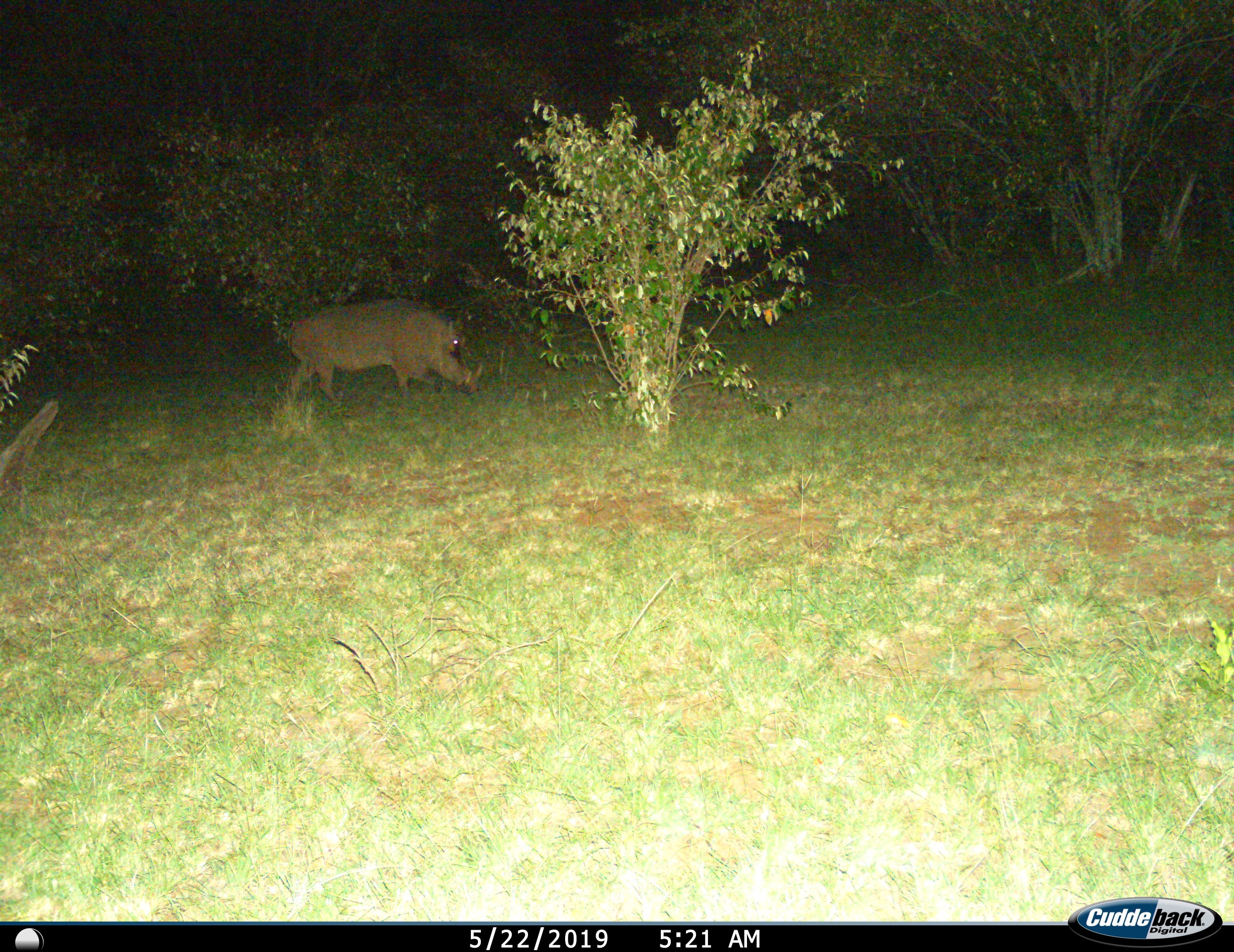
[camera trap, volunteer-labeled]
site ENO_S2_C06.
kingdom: Animalia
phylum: Chordata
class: Mammalia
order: Artiodactyla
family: Suidae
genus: Phacochoerus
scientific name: Phacochoerus africanus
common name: warthog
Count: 1.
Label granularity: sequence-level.